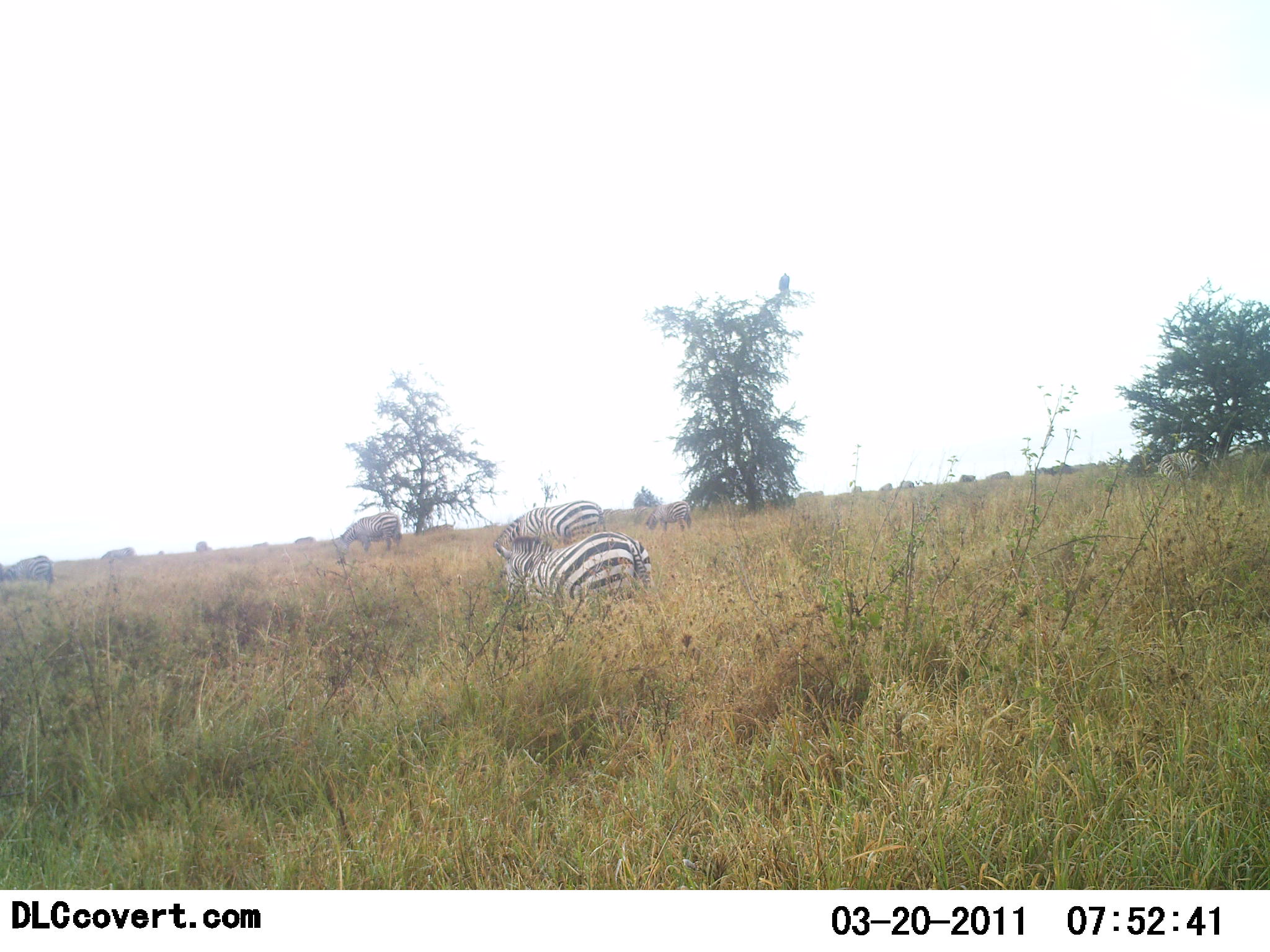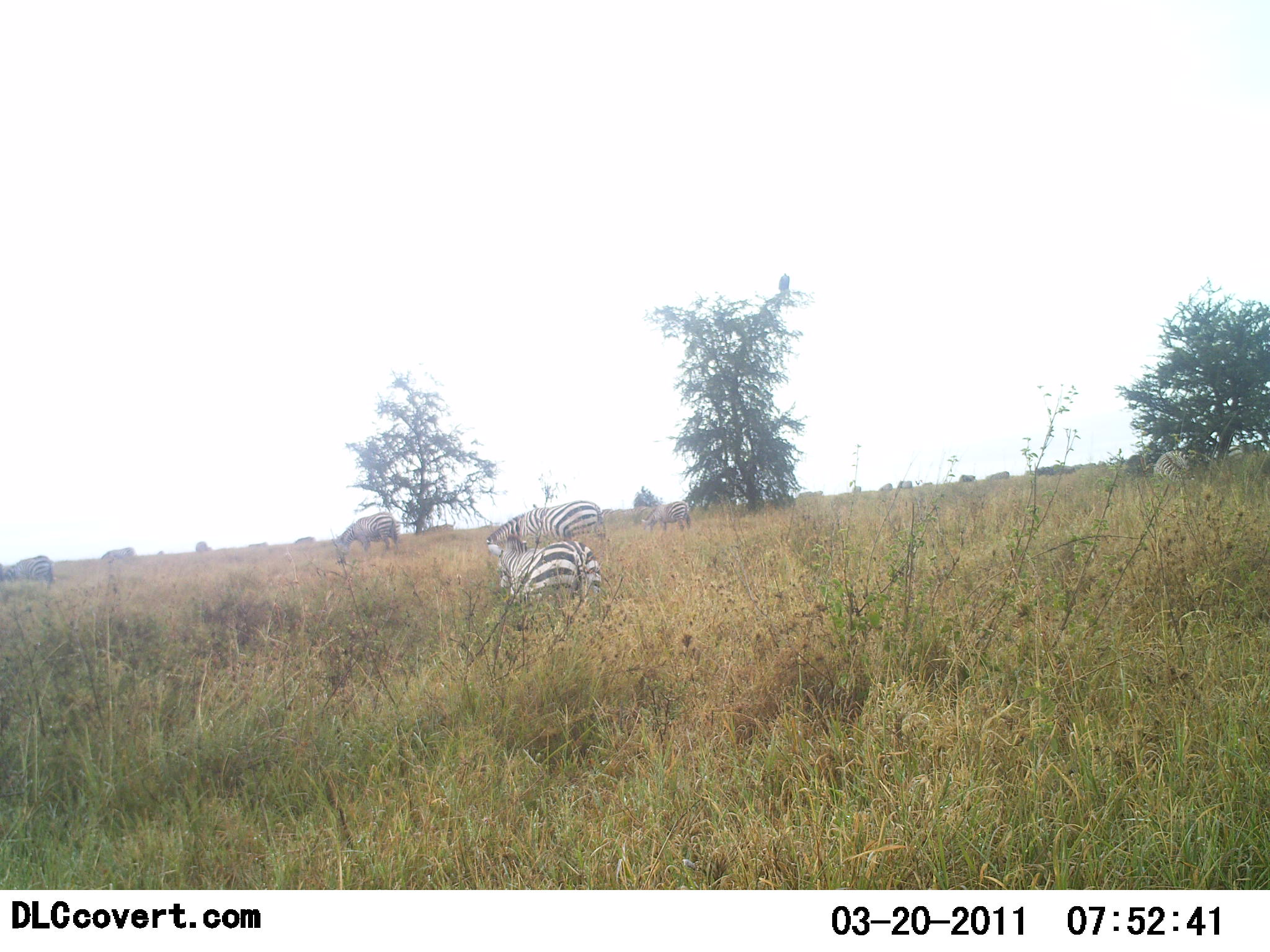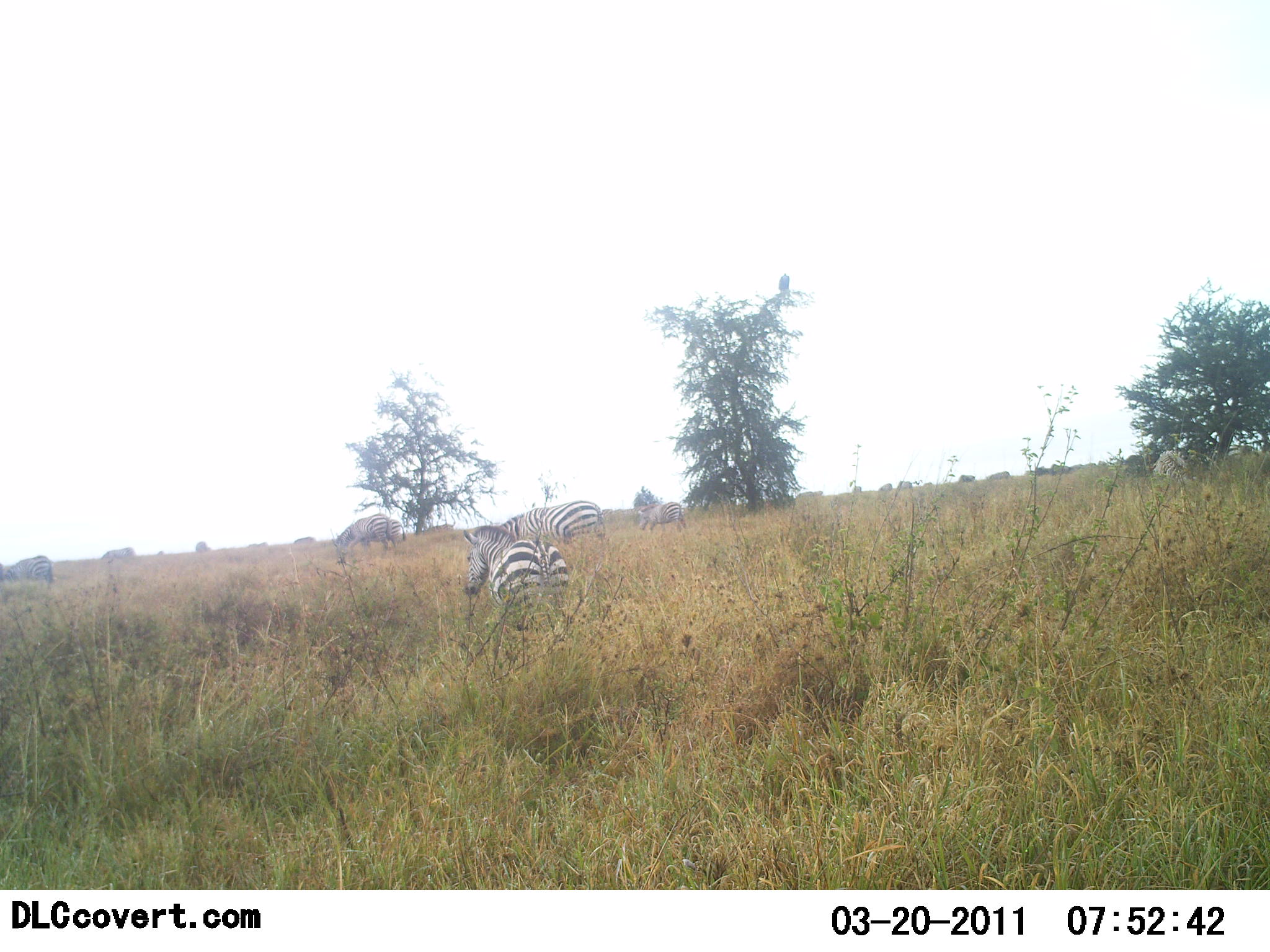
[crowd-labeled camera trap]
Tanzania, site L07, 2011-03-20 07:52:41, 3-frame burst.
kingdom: Animalia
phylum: Chordata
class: Mammalia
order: Perissodactyla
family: Equidae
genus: Equus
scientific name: Equus quagga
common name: plains zebra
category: zebra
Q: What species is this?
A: Zebra (plains zebra) (Equus quagga).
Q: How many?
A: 7.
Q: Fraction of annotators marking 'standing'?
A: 50%.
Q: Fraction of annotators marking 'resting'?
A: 19%.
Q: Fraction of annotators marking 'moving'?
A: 31%.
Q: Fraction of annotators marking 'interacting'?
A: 0%.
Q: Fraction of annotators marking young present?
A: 0%.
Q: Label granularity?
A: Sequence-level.